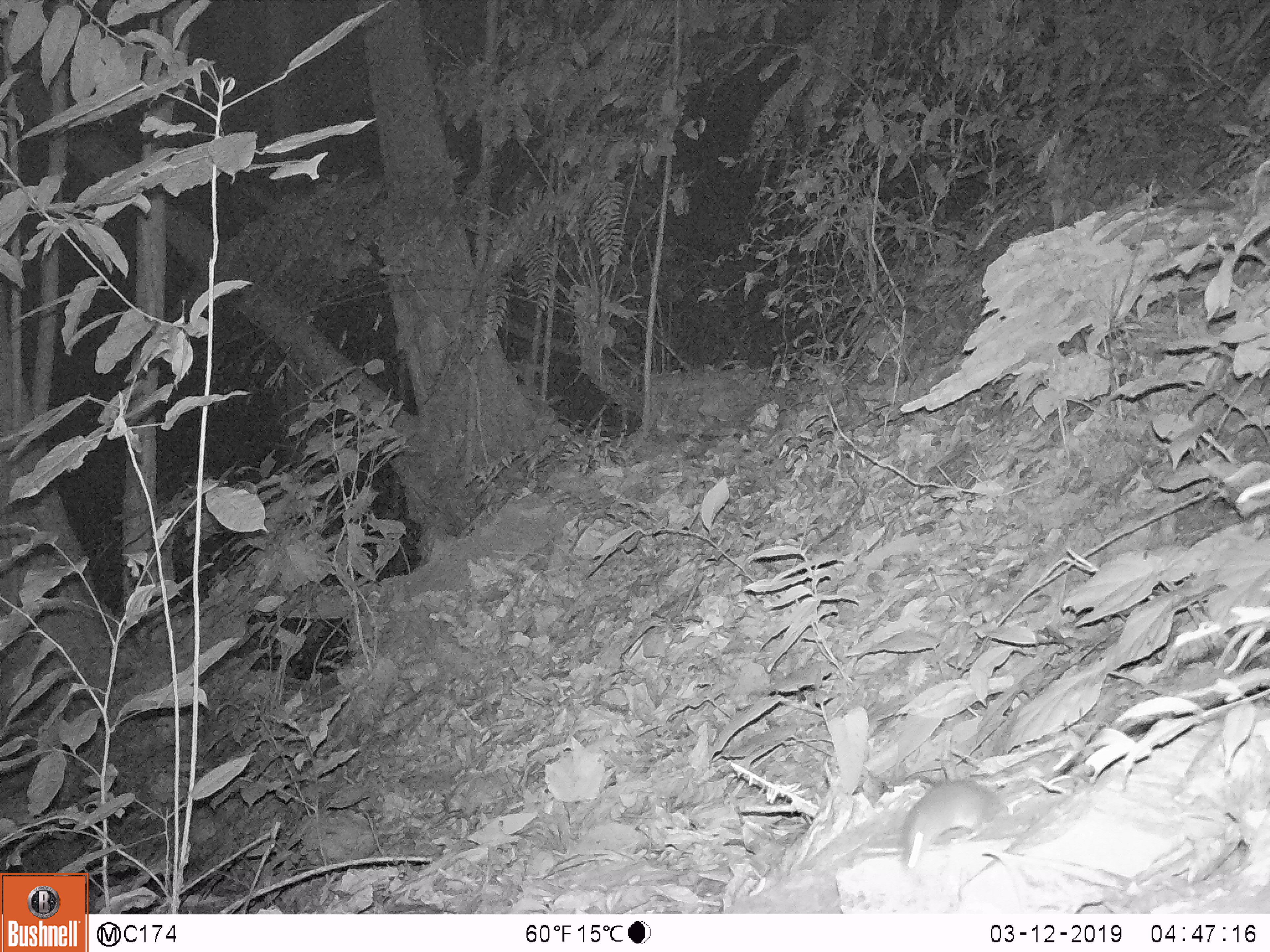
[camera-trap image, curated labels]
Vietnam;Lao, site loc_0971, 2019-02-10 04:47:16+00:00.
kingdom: Animalia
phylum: Chordata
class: Mammalia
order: Rodentia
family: Muridae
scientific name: Muridae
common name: old-world mice and rats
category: unidentified murid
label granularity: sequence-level